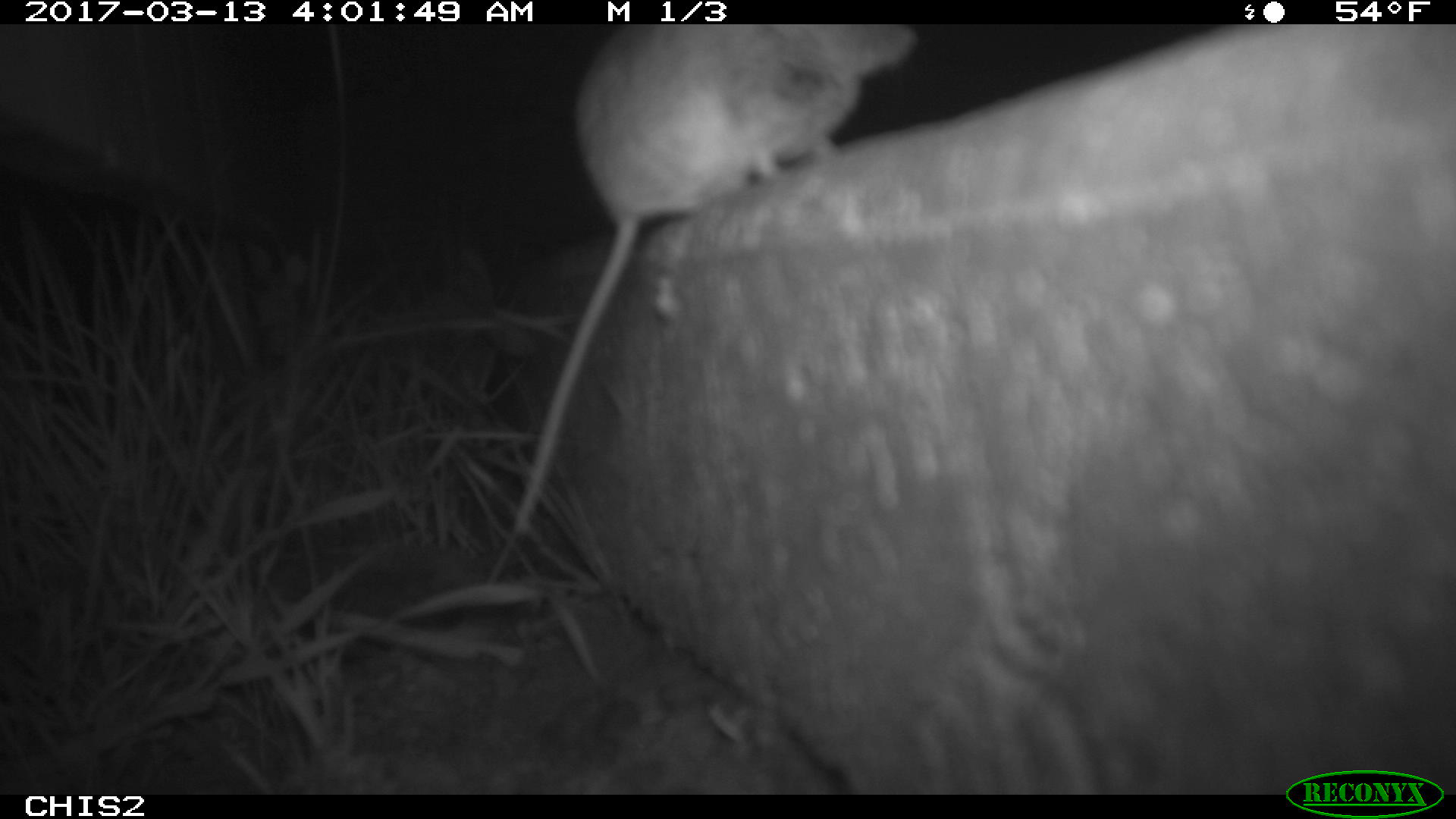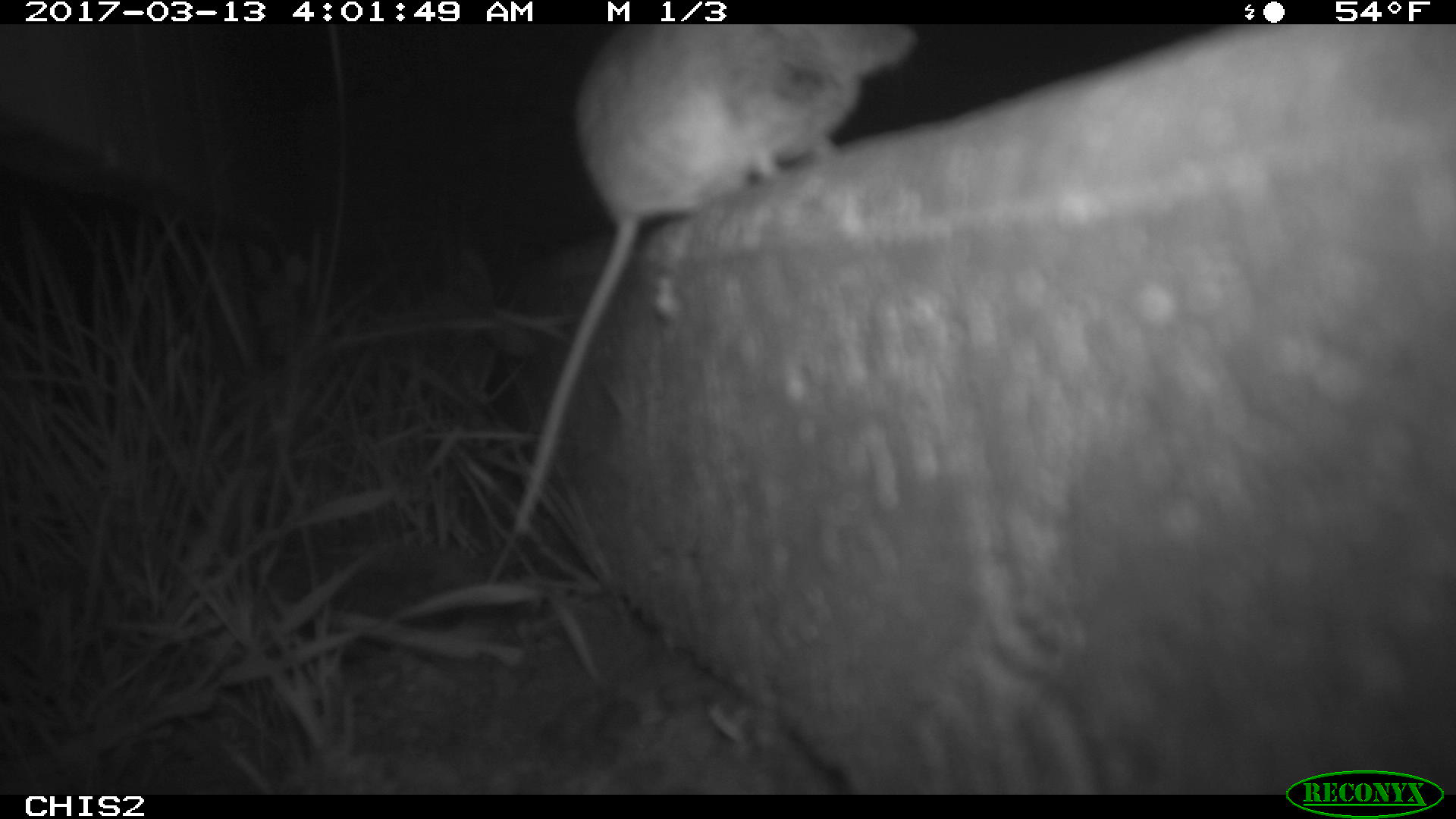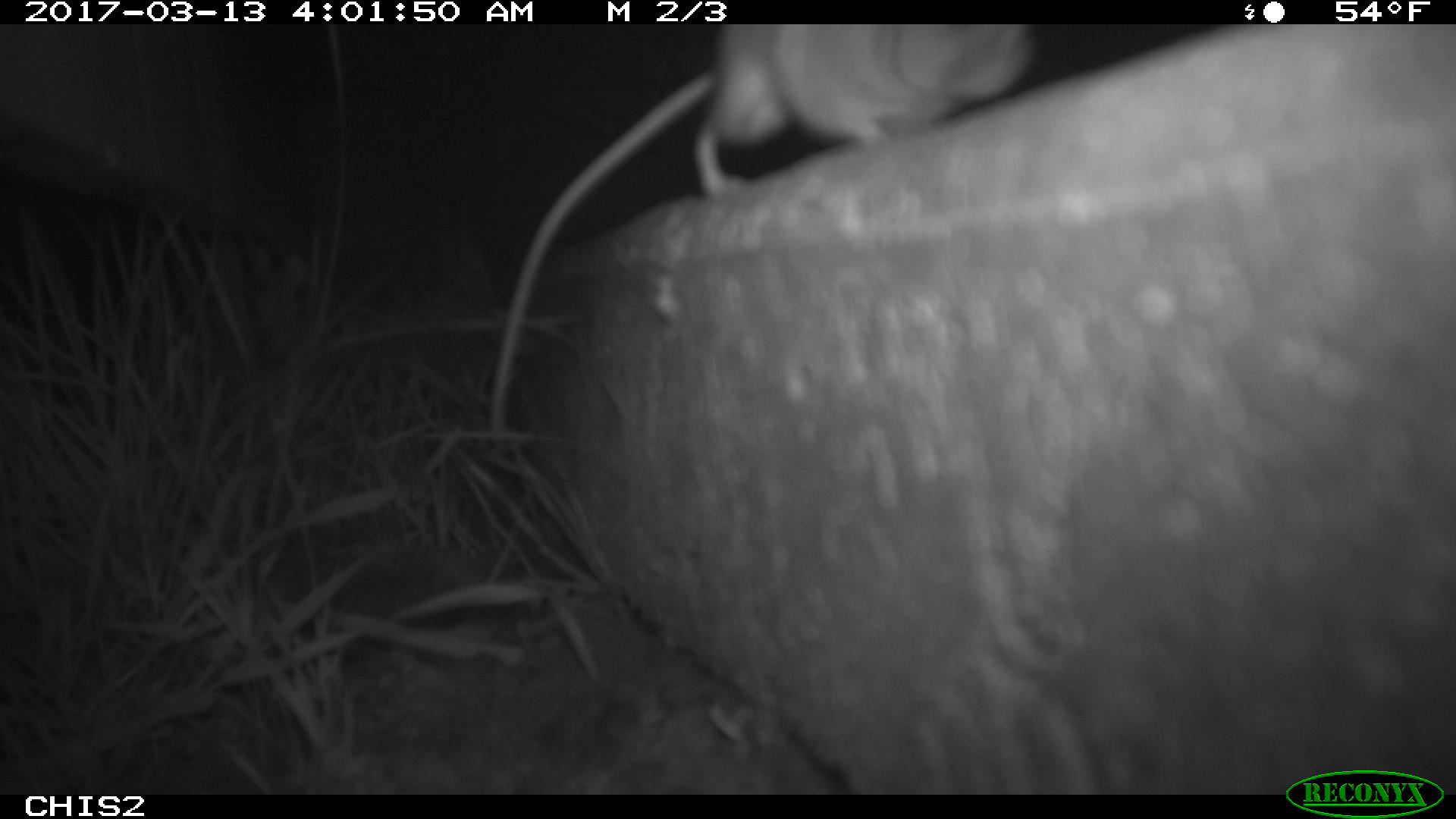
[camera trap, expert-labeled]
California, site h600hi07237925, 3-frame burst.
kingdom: Animalia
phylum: Chordata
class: Mammalia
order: Rodentia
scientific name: Rodentia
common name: rodent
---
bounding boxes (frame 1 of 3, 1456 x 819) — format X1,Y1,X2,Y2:
rodent: 511,23,922,535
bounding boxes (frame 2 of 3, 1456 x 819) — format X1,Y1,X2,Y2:
rodent: 513,24,918,532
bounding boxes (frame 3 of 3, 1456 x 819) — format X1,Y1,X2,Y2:
rodent: 486,25,1038,441